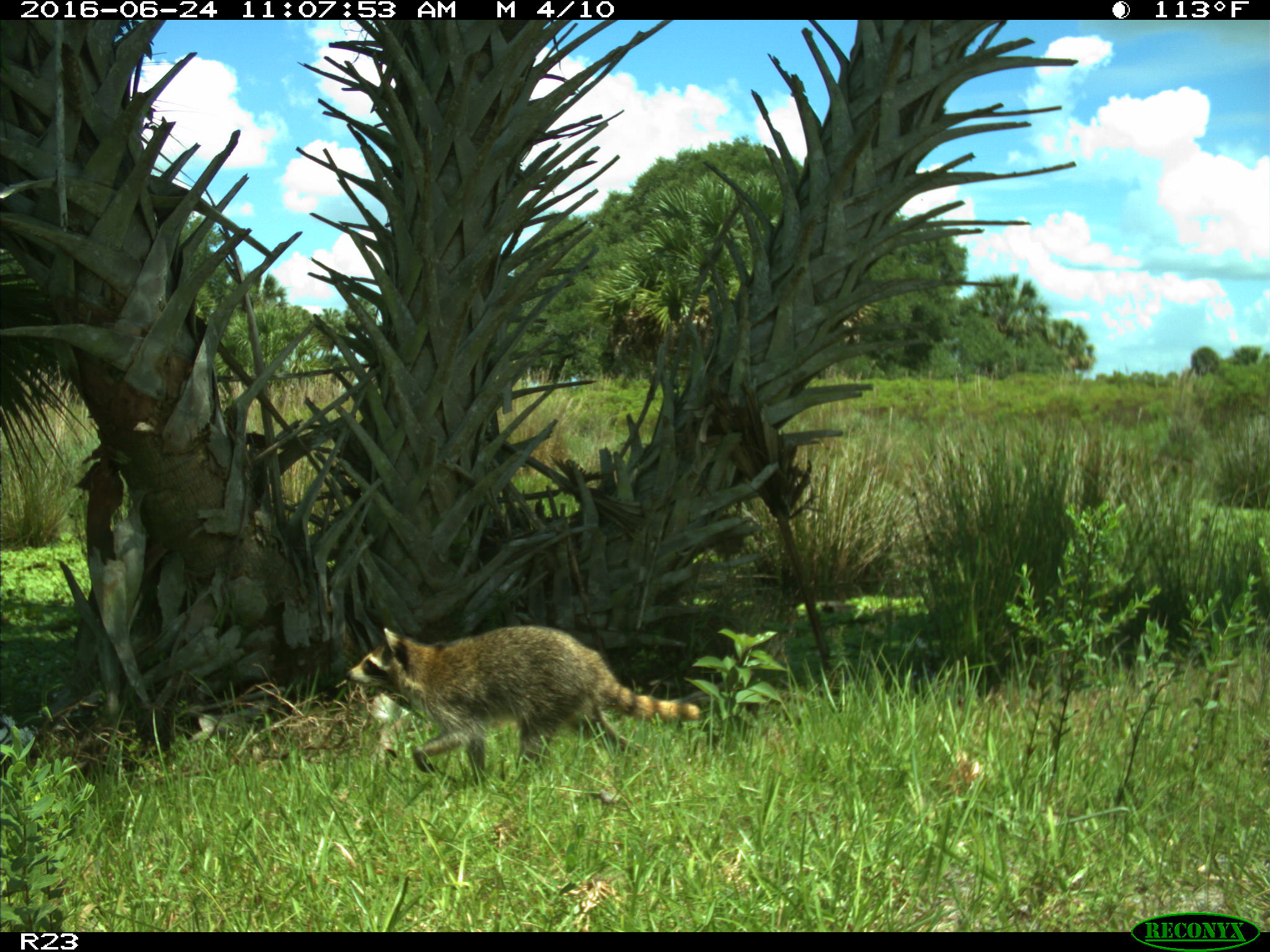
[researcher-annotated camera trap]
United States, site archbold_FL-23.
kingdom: Animalia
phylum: Chordata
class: Mammalia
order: Carnivora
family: Procyonidae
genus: Procyon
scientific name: Procyon lotor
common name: common raccoon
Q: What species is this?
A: Procyon lotor (common raccoon).